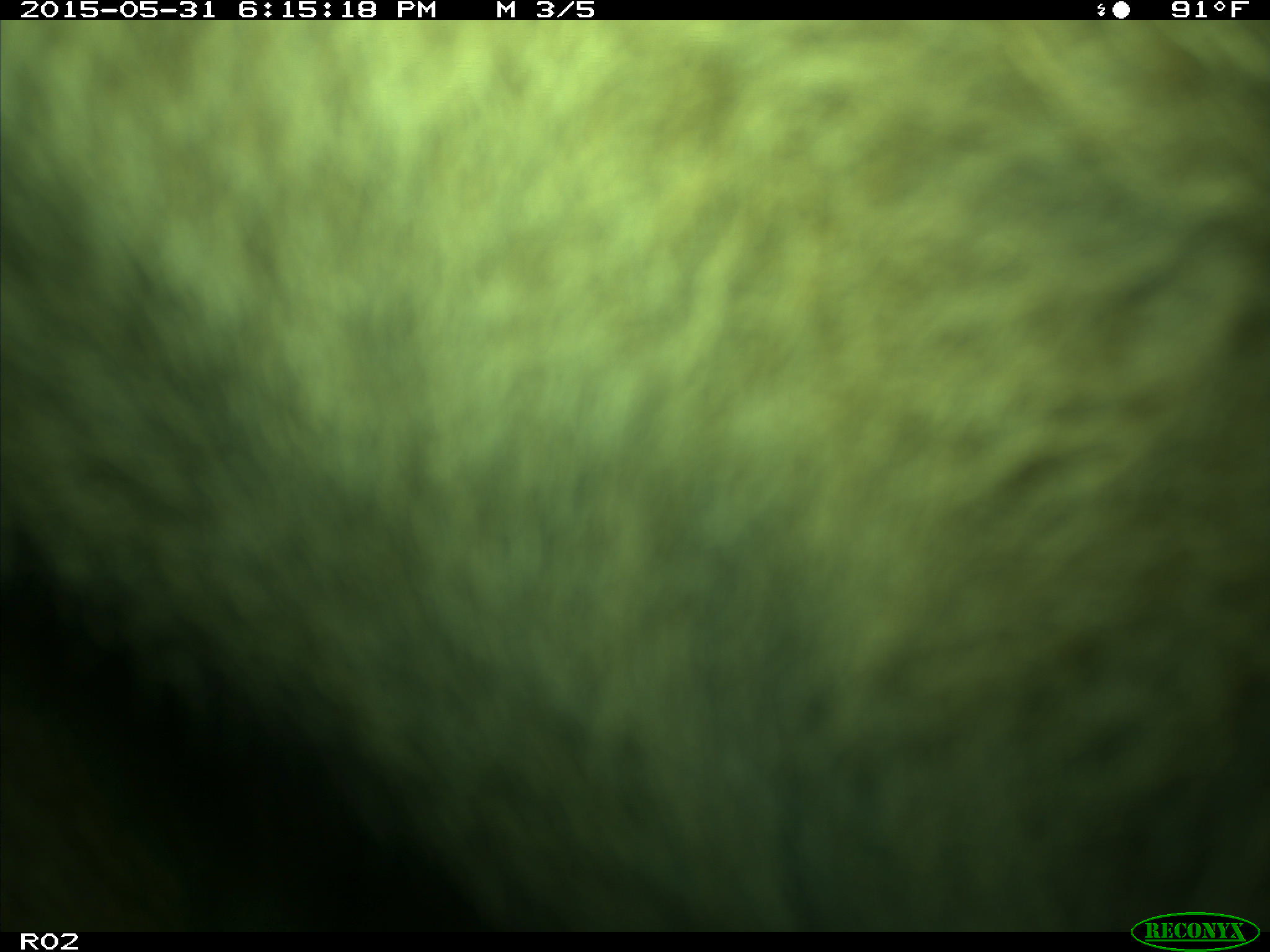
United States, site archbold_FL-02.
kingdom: Animalia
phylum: Chordata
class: Mammalia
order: Artiodactyla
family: Bovidae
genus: Bos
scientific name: Bos taurus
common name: domestic cow